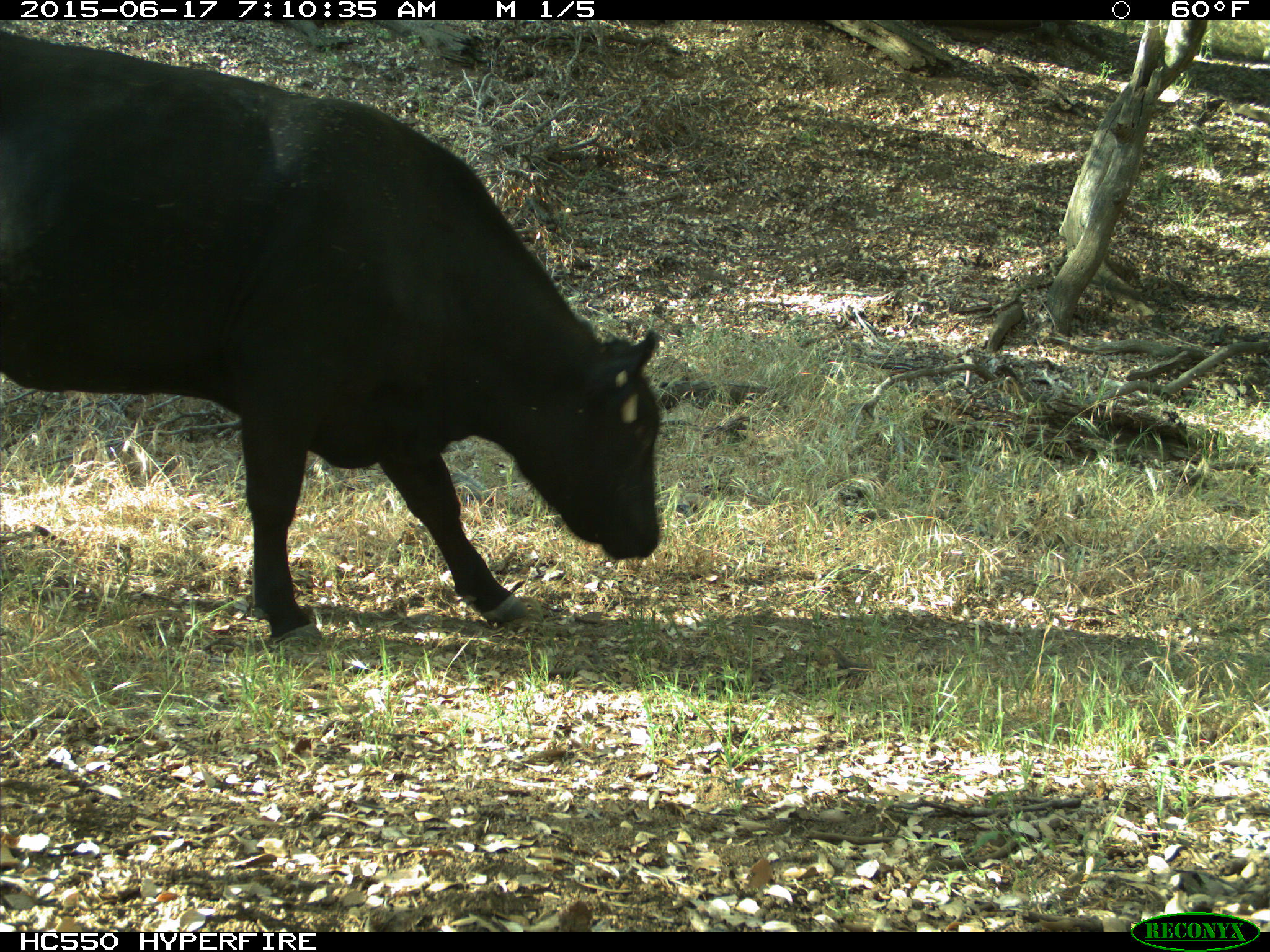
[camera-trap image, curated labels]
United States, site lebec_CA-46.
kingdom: Animalia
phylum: Chordata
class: Mammalia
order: Artiodactyla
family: Bovidae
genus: Bos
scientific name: Bos taurus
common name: domestic cow